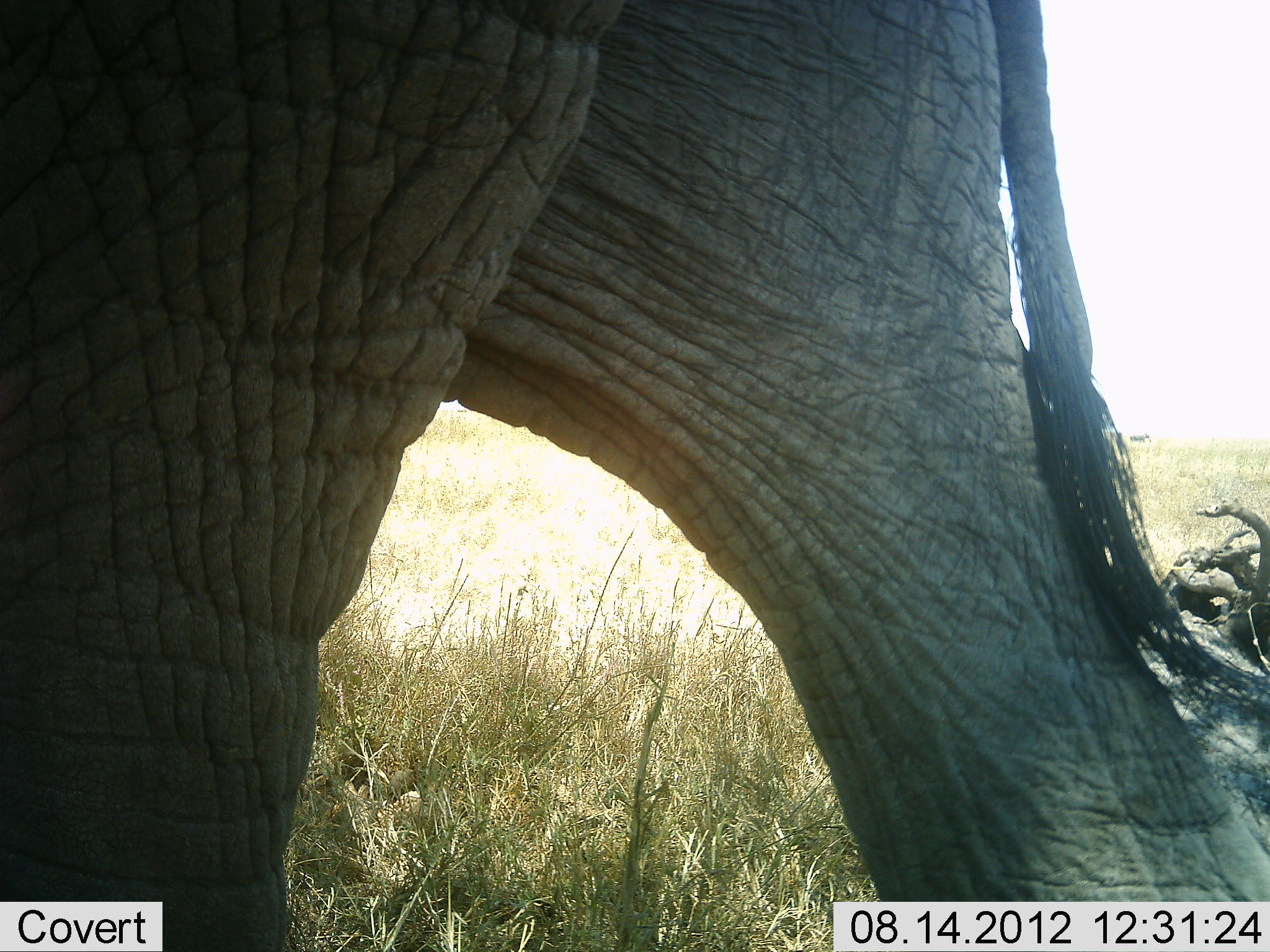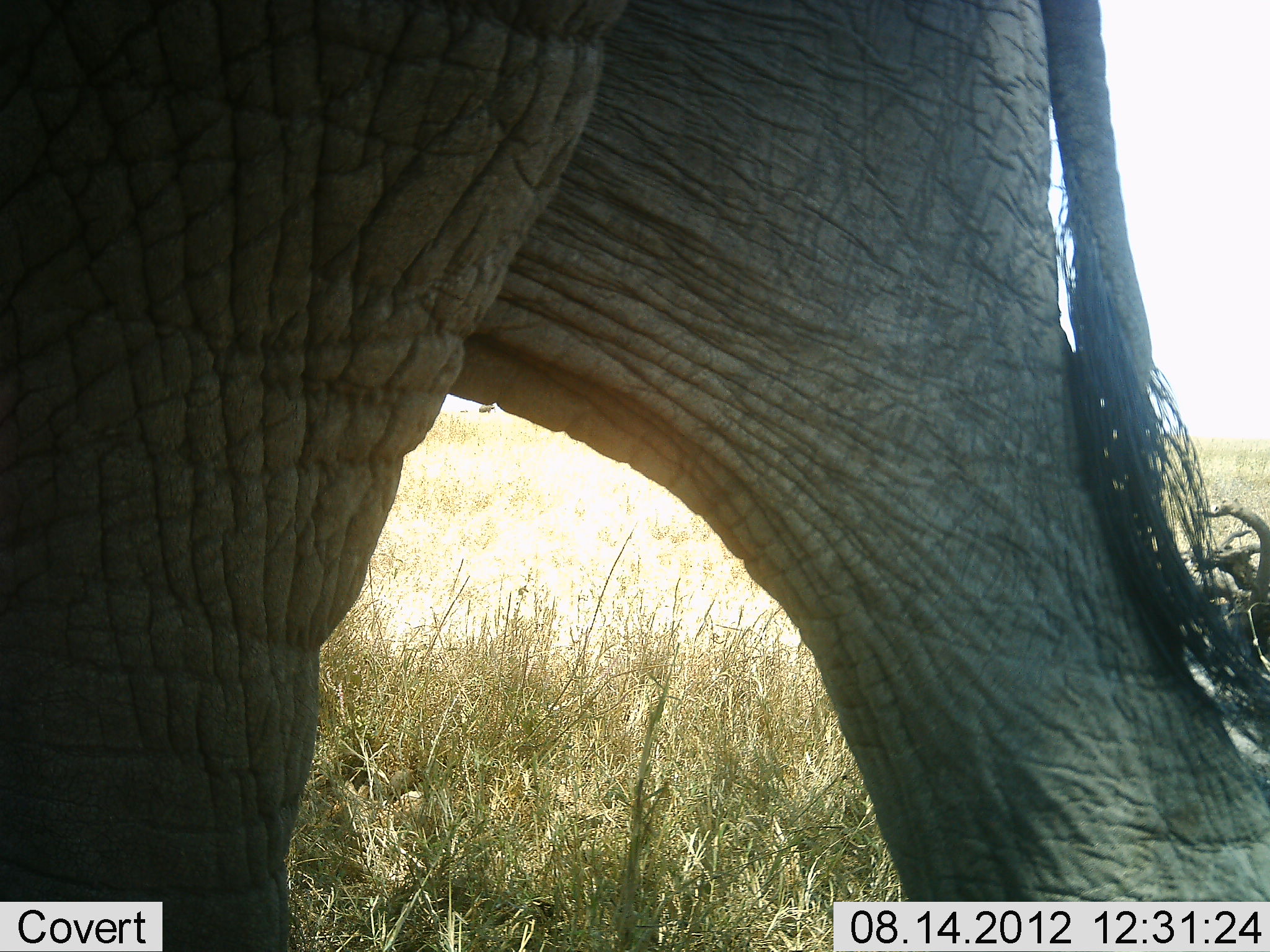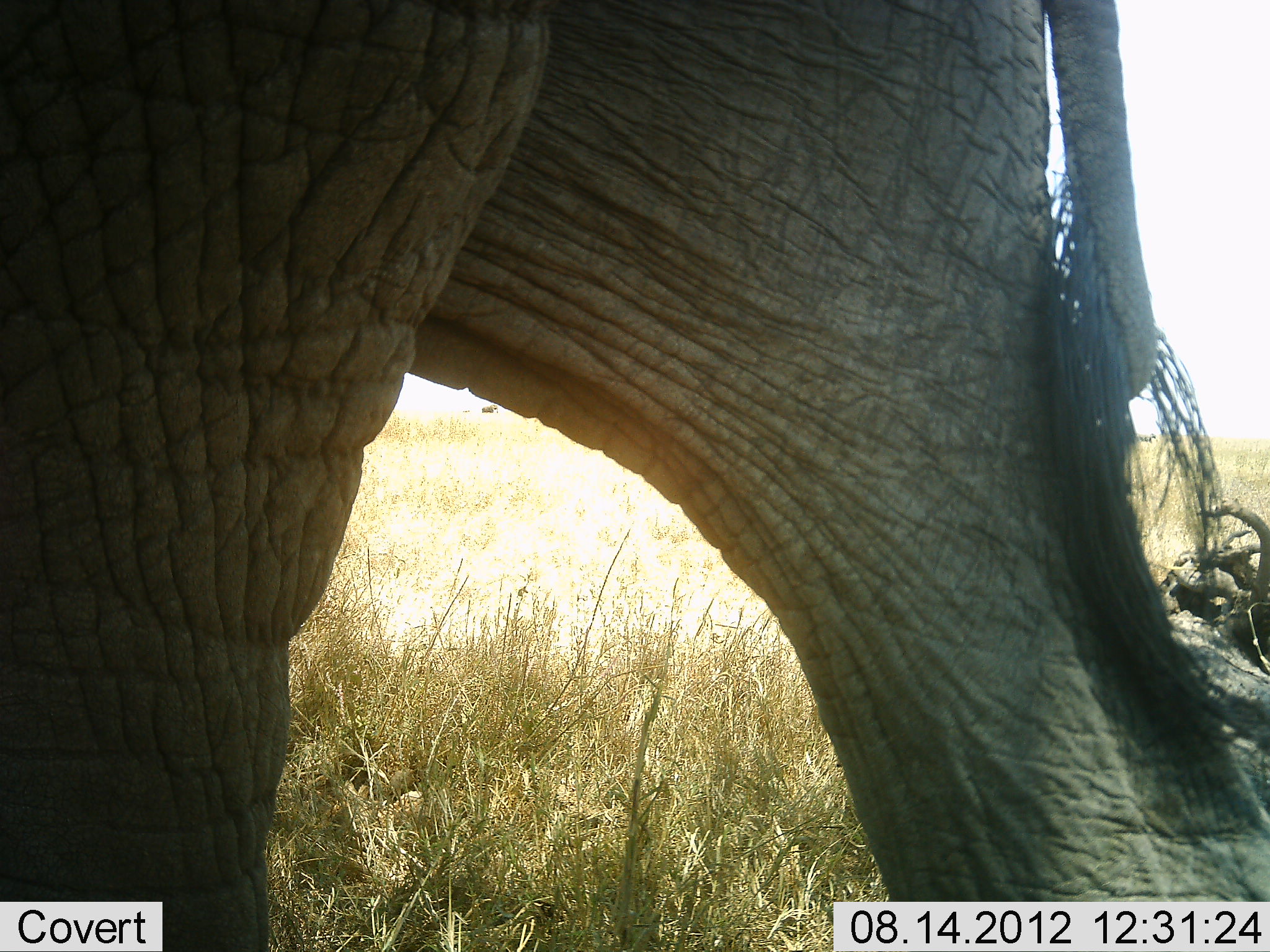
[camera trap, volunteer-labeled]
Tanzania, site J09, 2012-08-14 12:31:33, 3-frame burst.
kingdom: Animalia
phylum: Chordata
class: Mammalia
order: Proboscidea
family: Elephantidae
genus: Loxodonta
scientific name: Loxodonta africana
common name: african bush elephant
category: elephant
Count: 1.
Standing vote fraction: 60%.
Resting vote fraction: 0%.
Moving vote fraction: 30%.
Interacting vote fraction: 0%.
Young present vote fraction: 0%.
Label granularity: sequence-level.